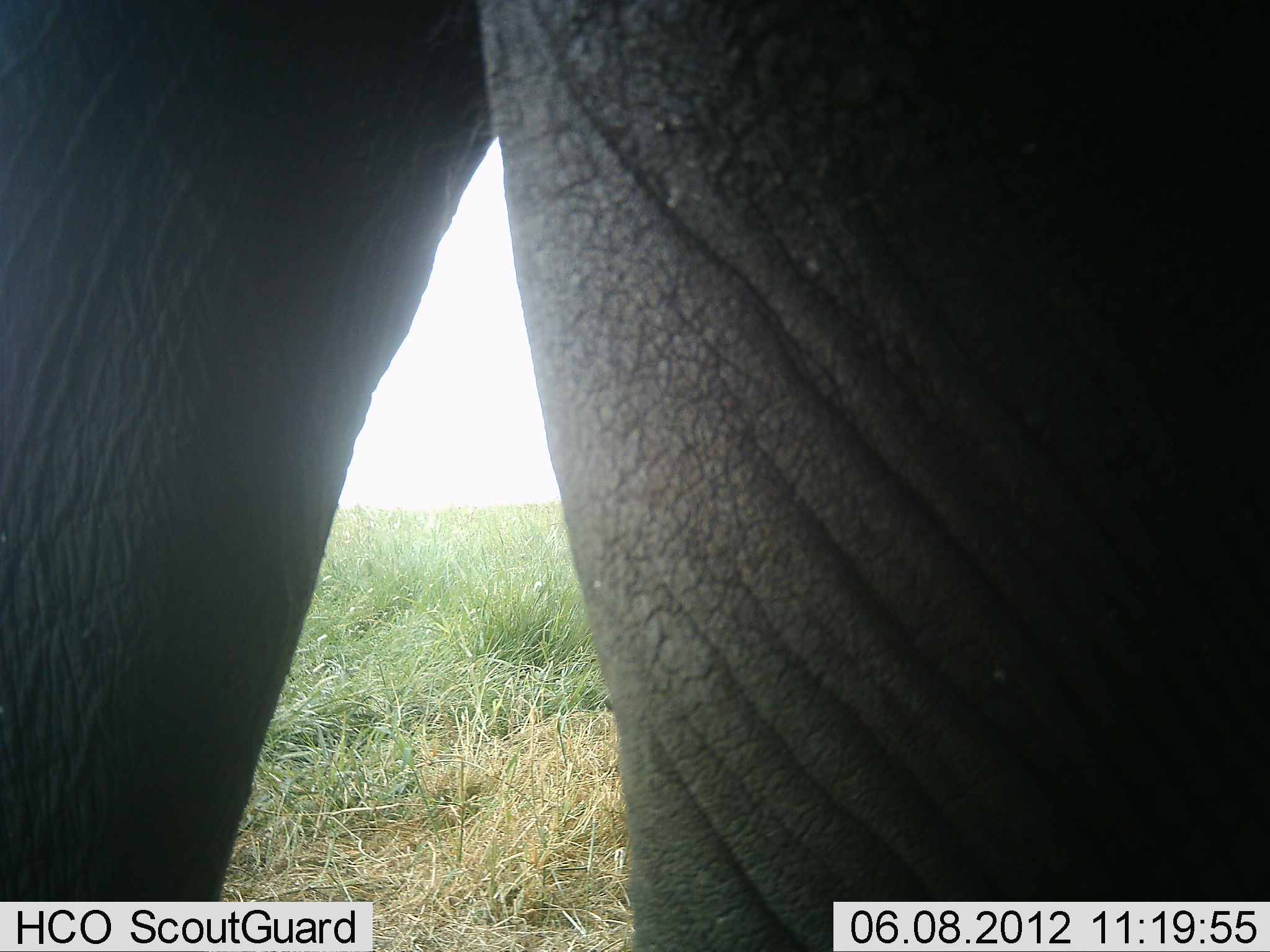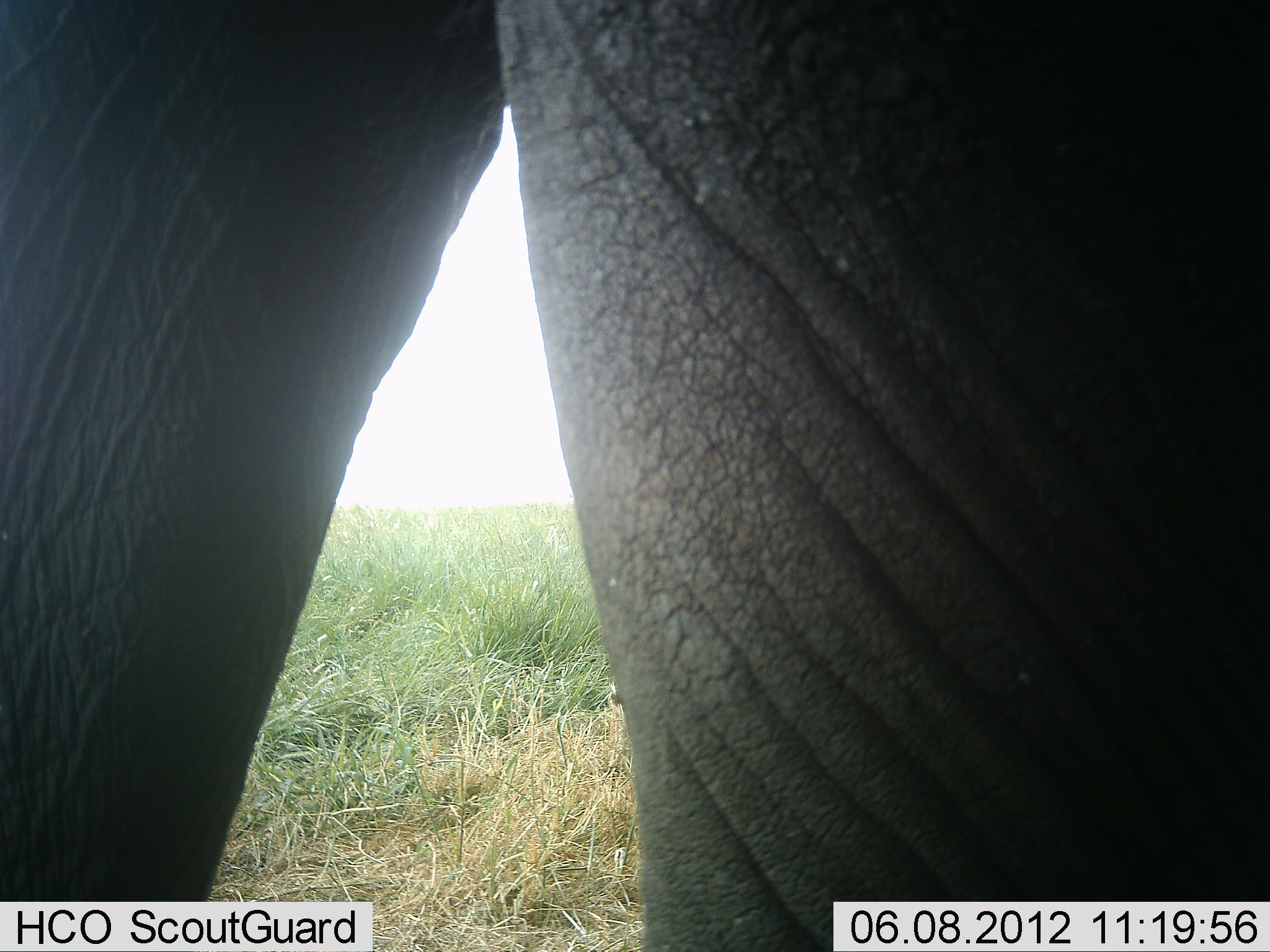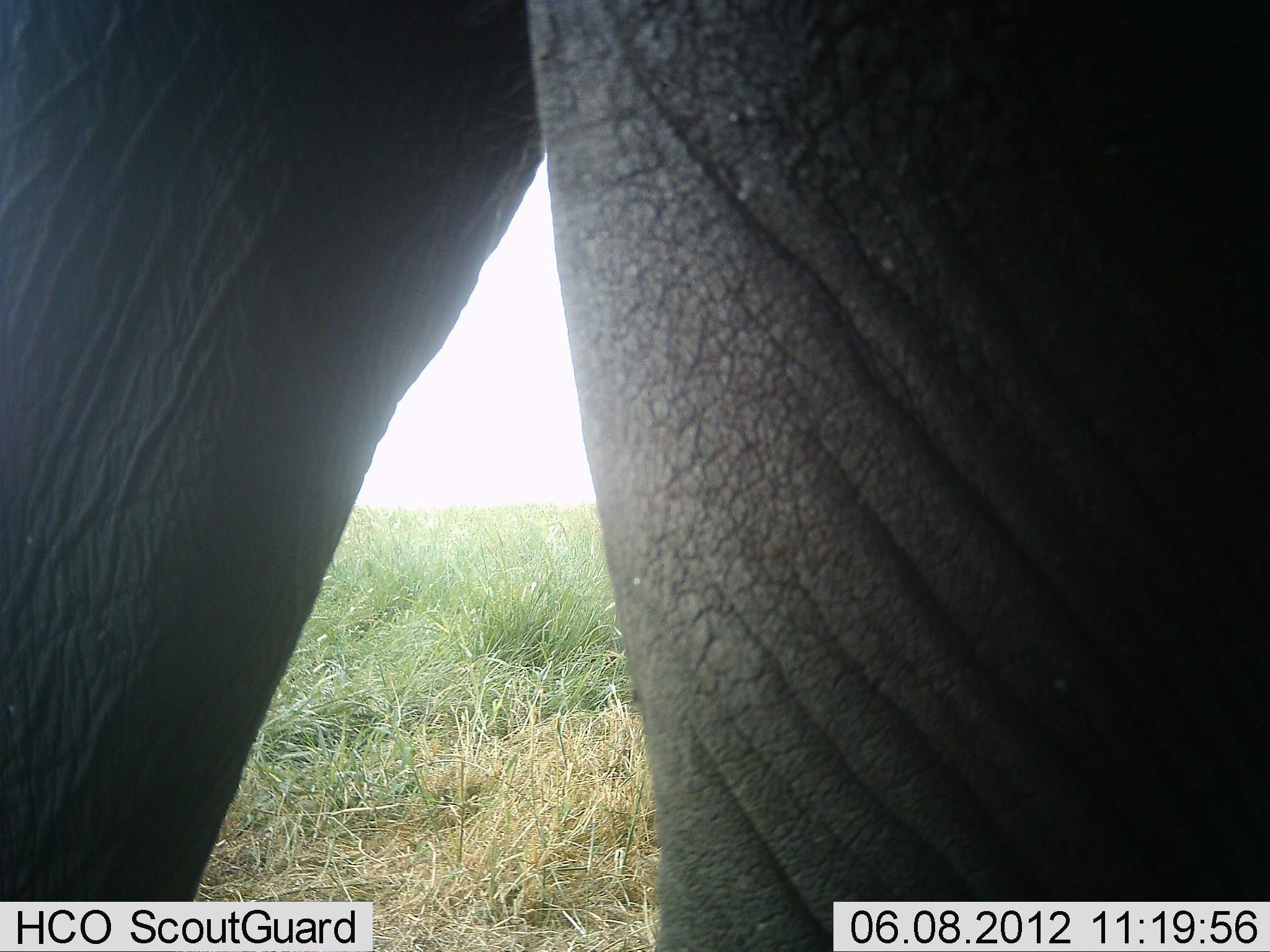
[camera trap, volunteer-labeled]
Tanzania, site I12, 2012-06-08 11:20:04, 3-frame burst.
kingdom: Animalia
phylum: Chordata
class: Mammalia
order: Proboscidea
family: Elephantidae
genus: Loxodonta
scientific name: Loxodonta africana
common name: african bush elephant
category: elephant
Elephant (african bush elephant) (Loxodonta africana), count 1. Behavior (volunteer vote fractions): standing 100%, resting 0%, moving 0%, interacting 0%. Young present (vote fraction): 0%. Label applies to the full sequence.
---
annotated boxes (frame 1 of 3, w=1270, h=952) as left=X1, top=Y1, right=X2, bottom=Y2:
animal: left=0, top=1, right=1270, bottom=952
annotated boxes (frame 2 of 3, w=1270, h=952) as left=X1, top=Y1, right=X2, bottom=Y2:
animal: left=1, top=0, right=1269, bottom=951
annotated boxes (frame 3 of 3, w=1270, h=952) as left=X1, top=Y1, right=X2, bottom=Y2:
animal: left=1, top=0, right=1269, bottom=951